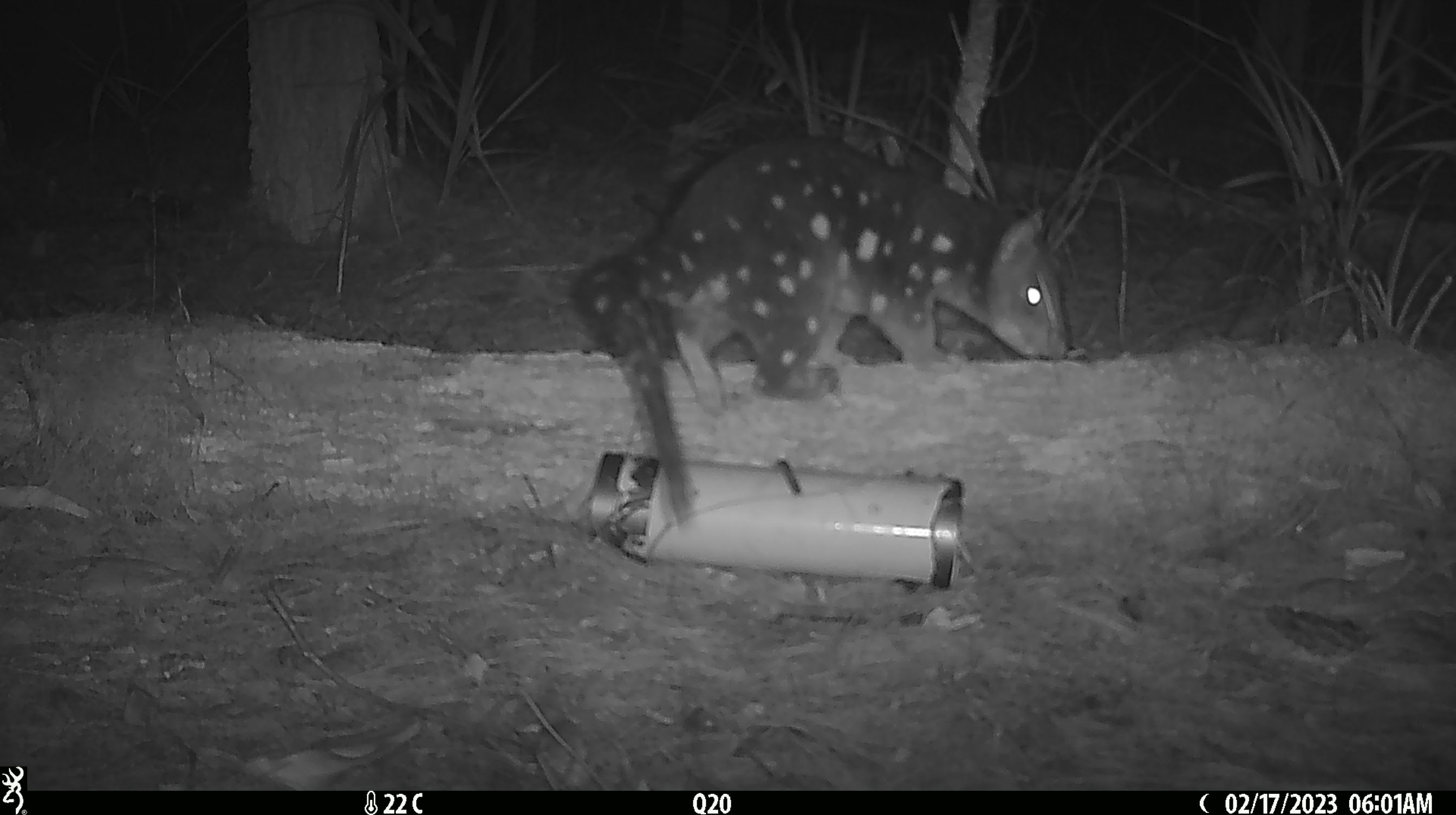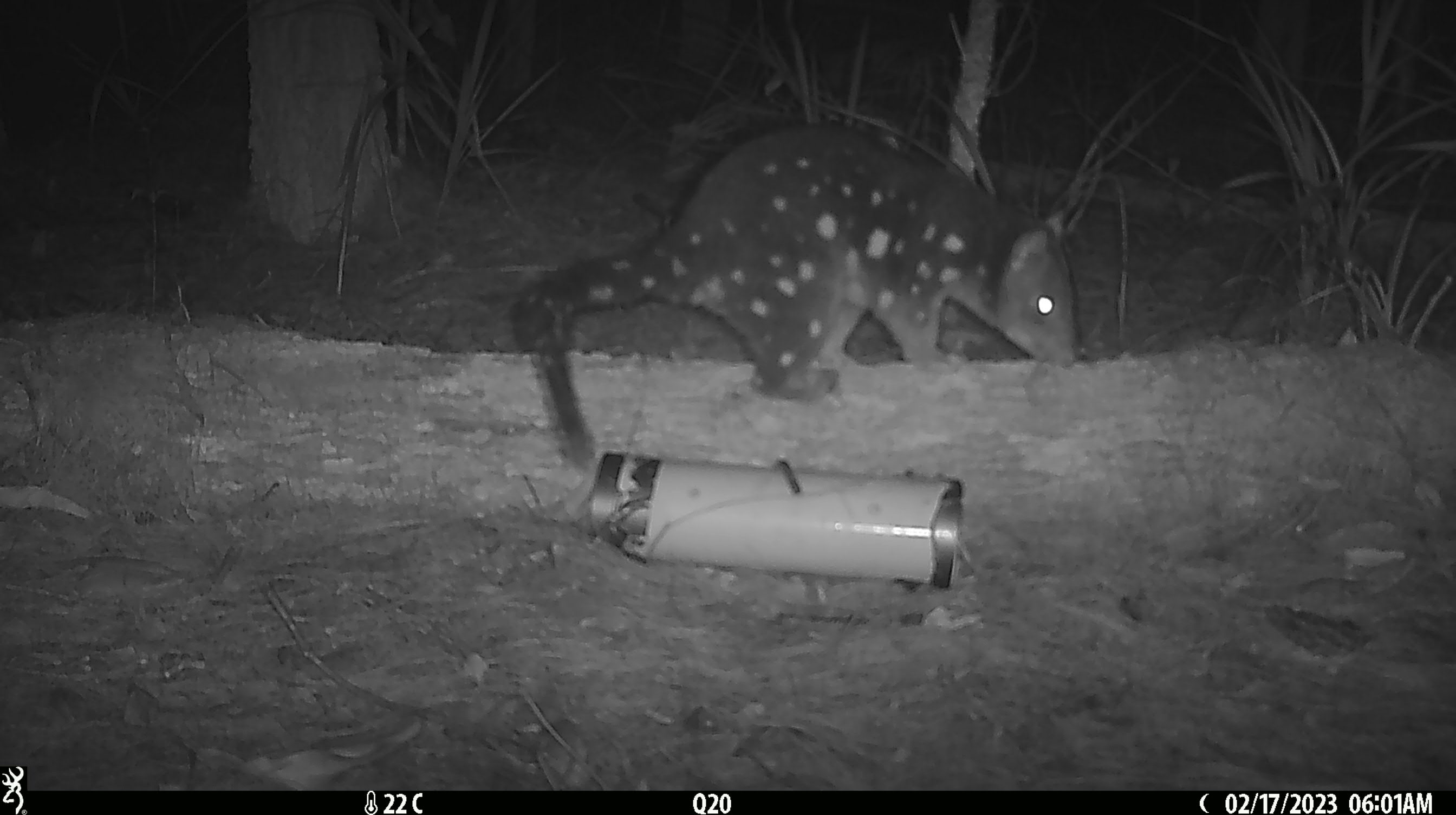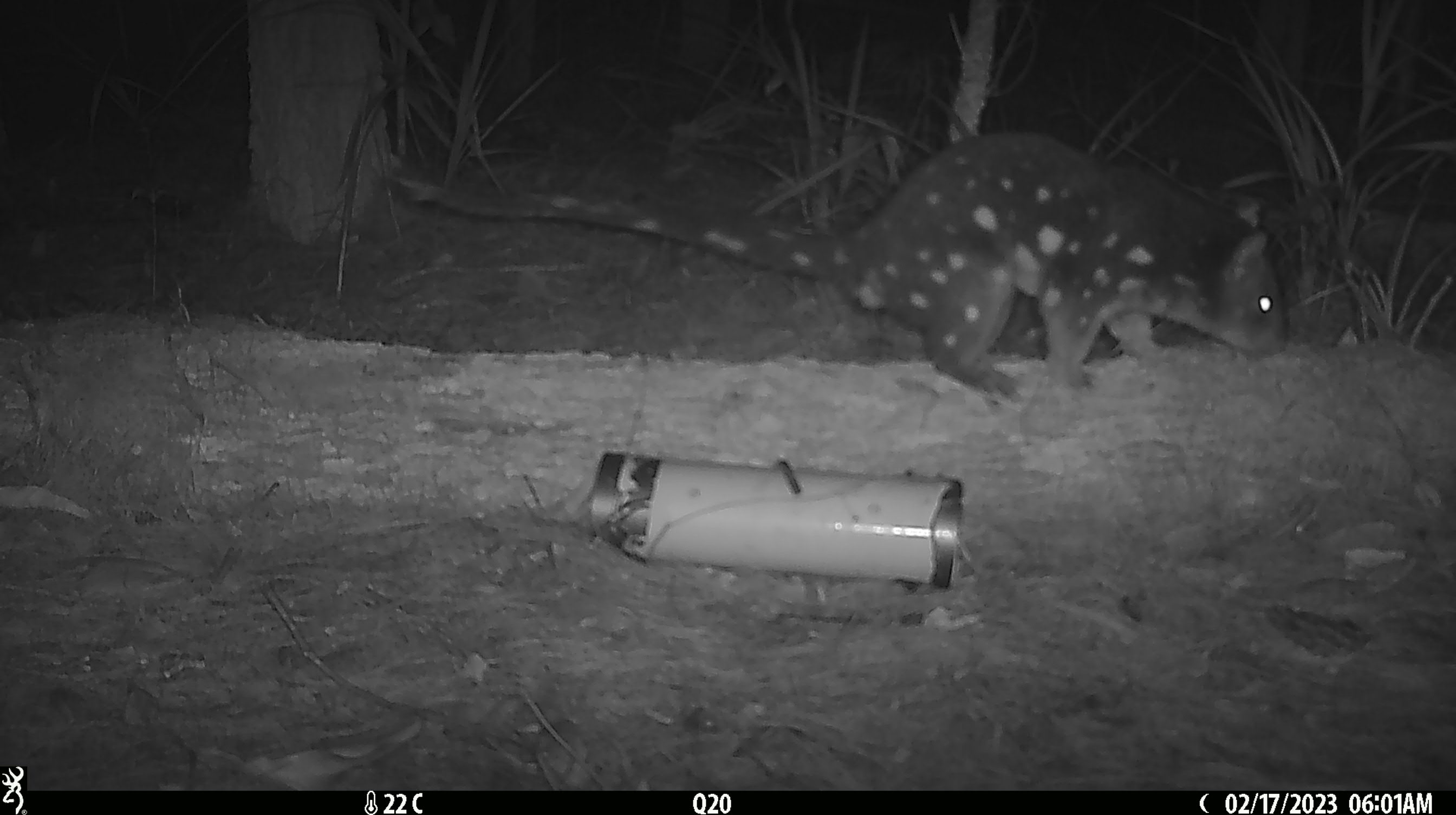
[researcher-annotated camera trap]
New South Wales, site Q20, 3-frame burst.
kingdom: Animalia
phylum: Chordata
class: Mammalia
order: Dasyuromorphia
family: Dasyuridae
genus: Dasyurus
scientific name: Dasyurus maculatus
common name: spotted-tailed quoll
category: quoll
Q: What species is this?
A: Quoll (spotted-tailed quoll) (Dasyurus maculatus).